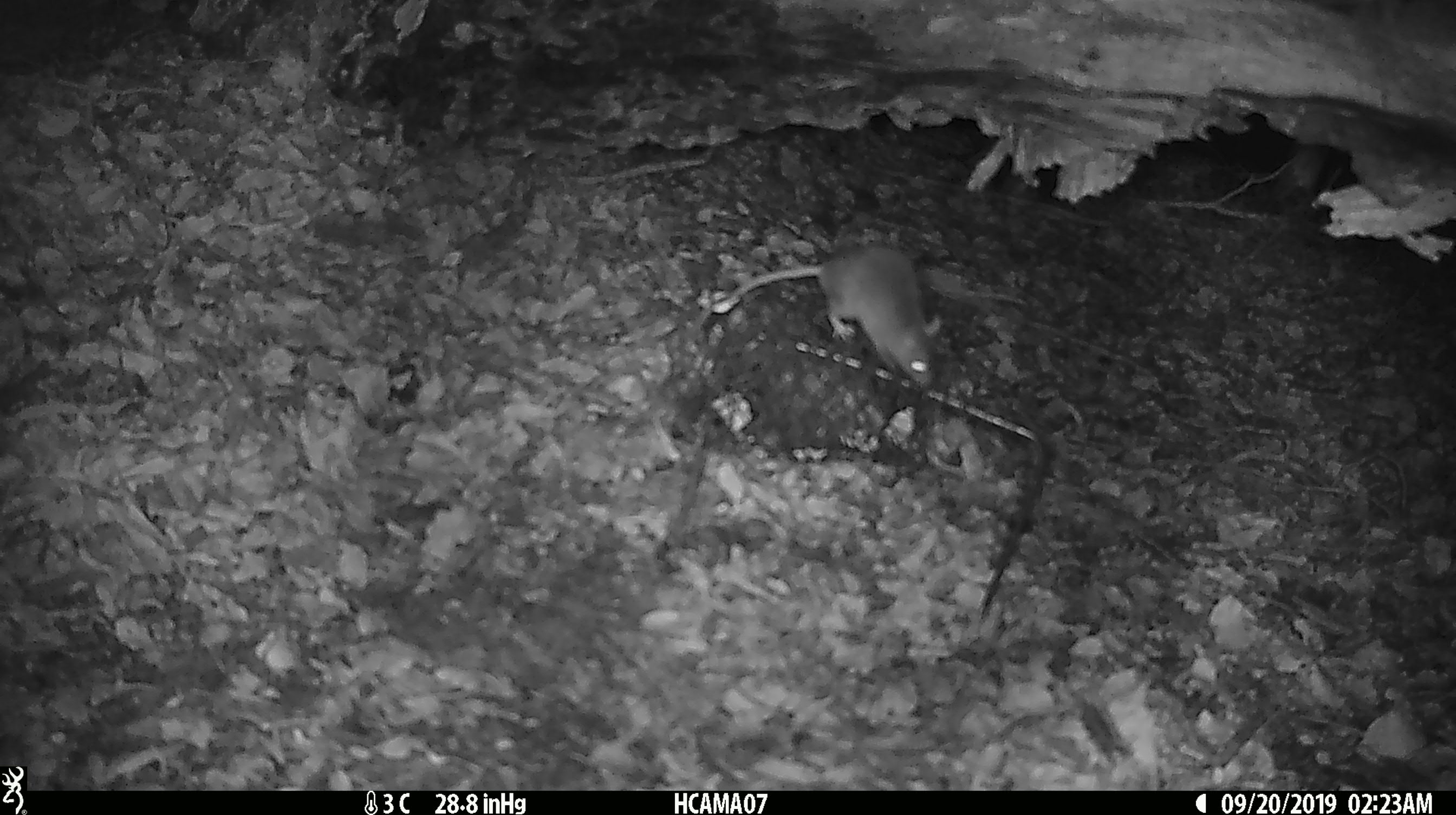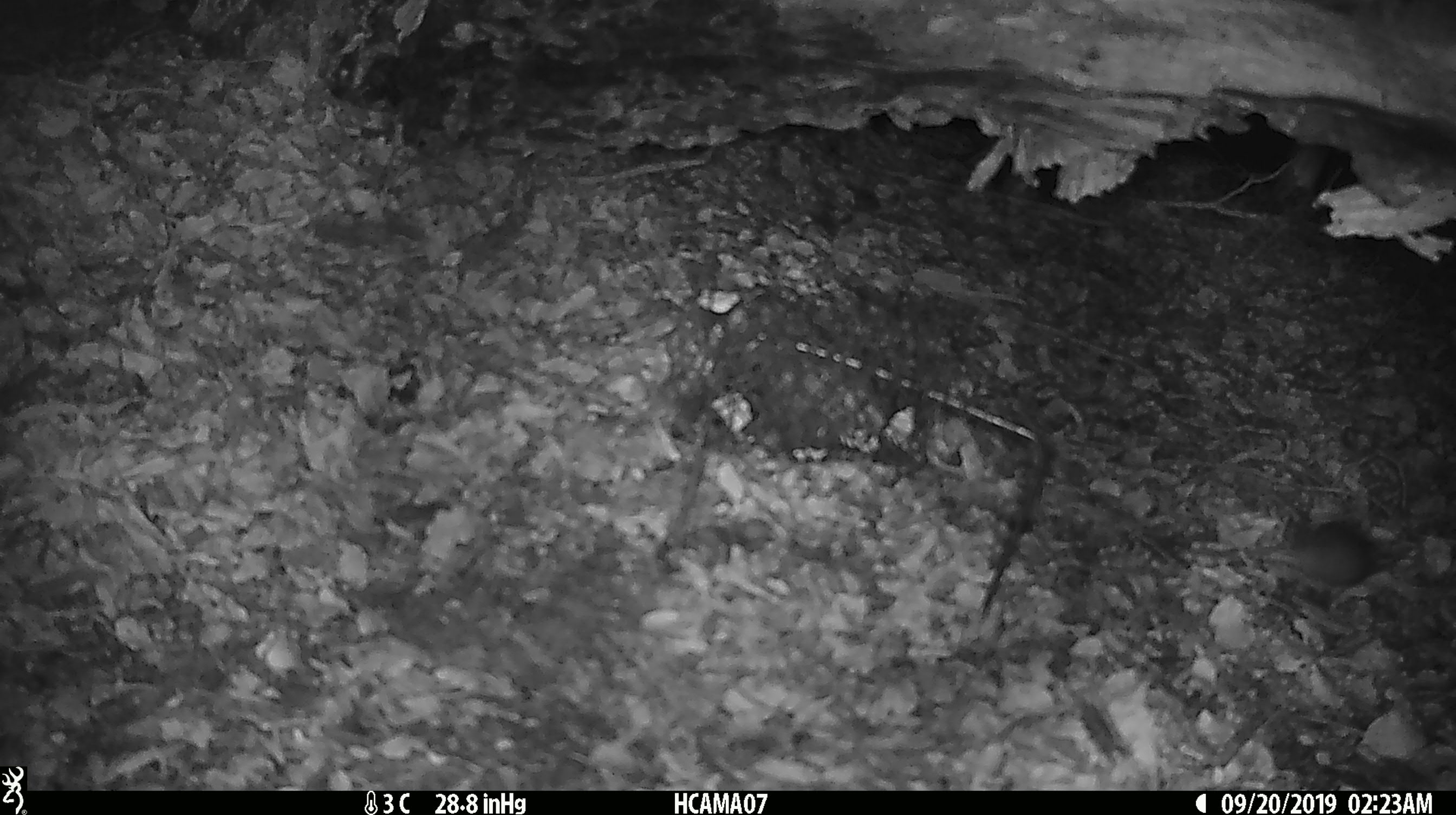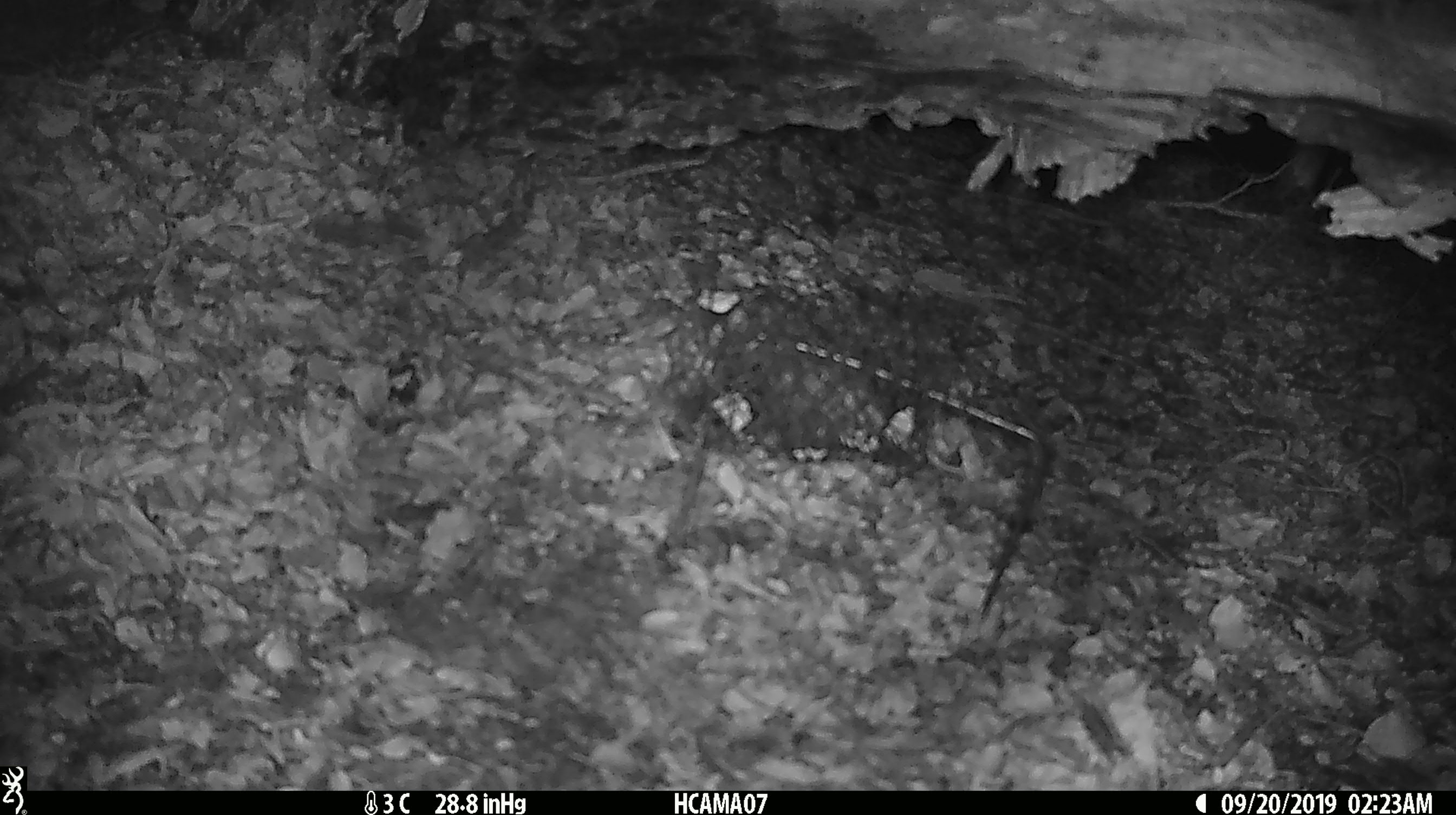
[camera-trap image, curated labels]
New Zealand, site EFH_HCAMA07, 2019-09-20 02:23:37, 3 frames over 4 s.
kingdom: Animalia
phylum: Chordata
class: Mammalia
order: Rodentia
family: Muridae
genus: Mus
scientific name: Mus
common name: mouse